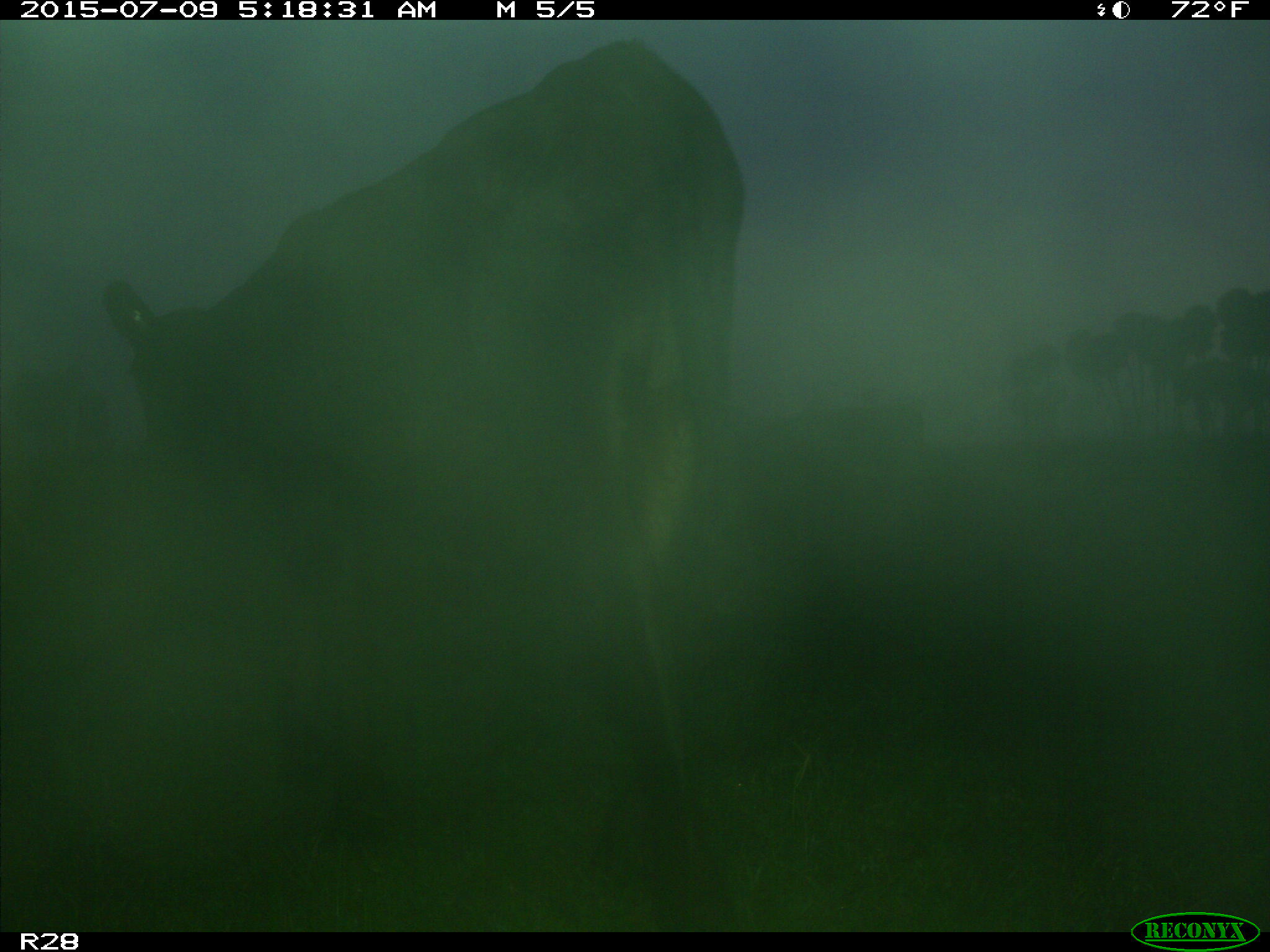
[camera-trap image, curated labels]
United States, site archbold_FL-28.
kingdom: Animalia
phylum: Chordata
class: Mammalia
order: Artiodactyla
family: Bovidae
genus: Bos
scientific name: Bos taurus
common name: domestic cow